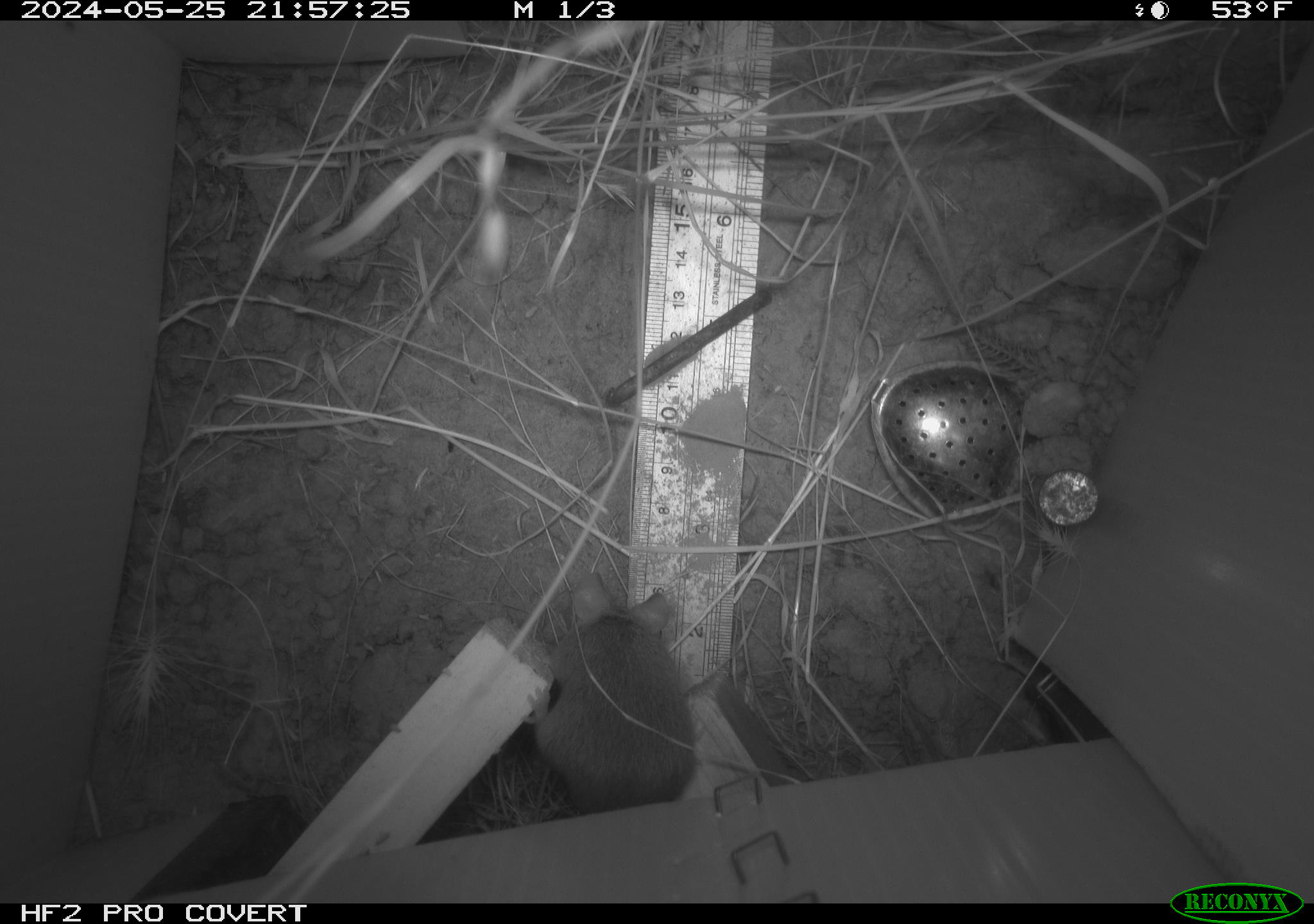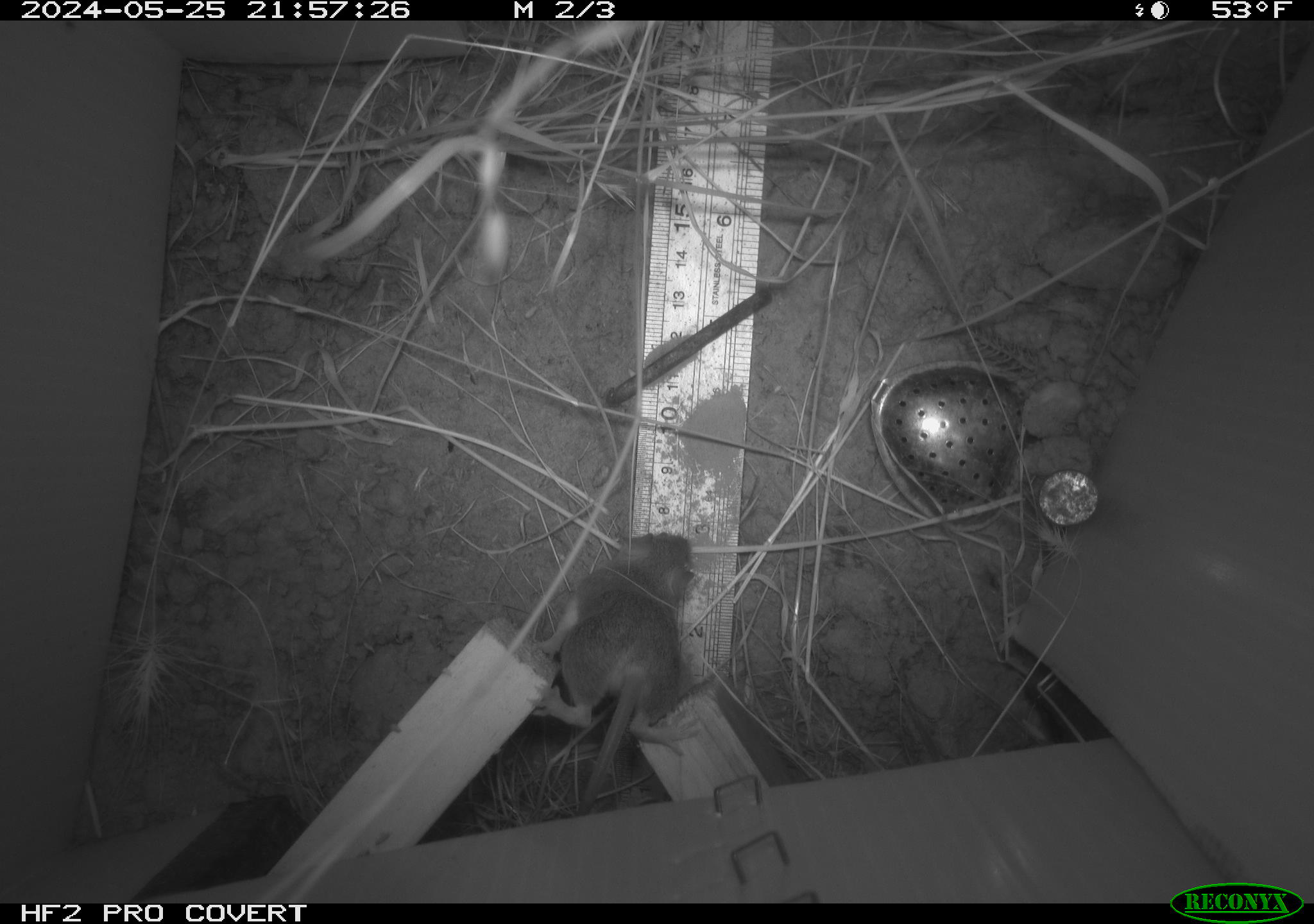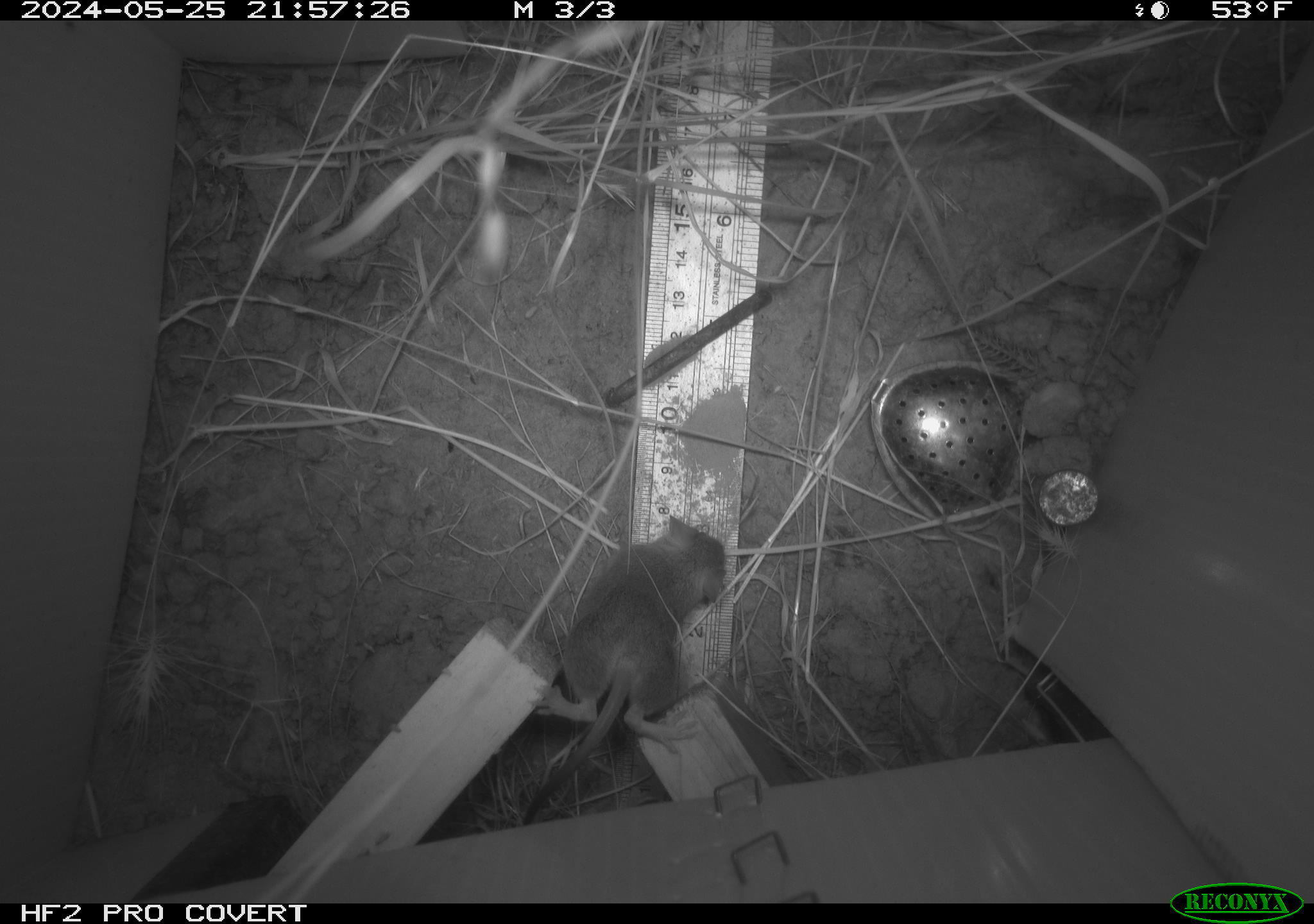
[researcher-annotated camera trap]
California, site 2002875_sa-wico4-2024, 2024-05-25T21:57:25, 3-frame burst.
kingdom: Animalia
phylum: Chordata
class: Mammalia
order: Rodentia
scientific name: Rodentia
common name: rodent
Rodent (Rodentia).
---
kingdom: Animalia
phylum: Chordata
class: Mammalia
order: Rodentia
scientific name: Rodentia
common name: mouse species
Mouse species (Rodentia).